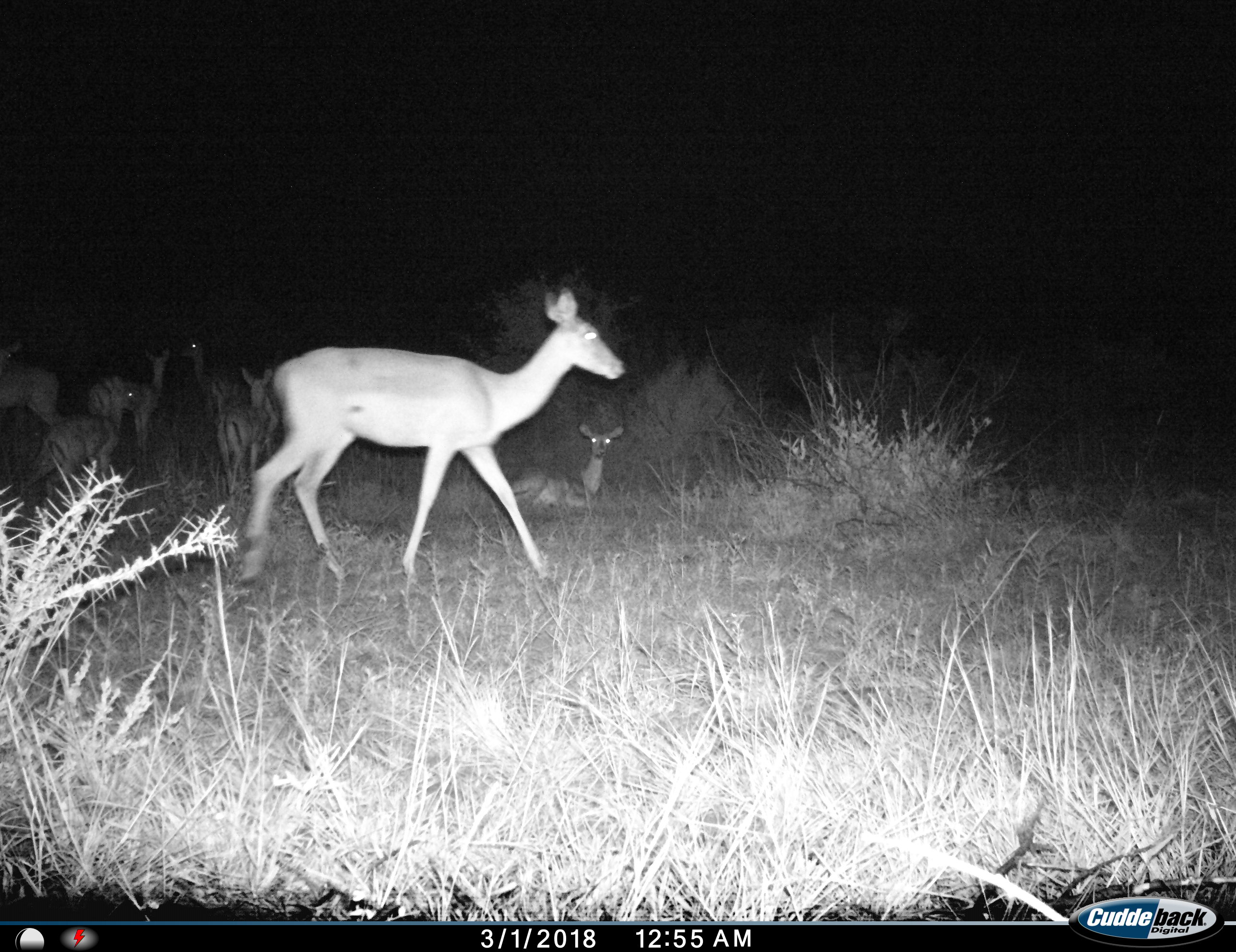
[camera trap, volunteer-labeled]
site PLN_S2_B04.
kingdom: Animalia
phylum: Chordata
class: Mammalia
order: Artiodactyla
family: Bovidae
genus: Aepyceros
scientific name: Aepyceros melampus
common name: impala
Impala (Aepyceros melampus), count 8. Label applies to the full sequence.